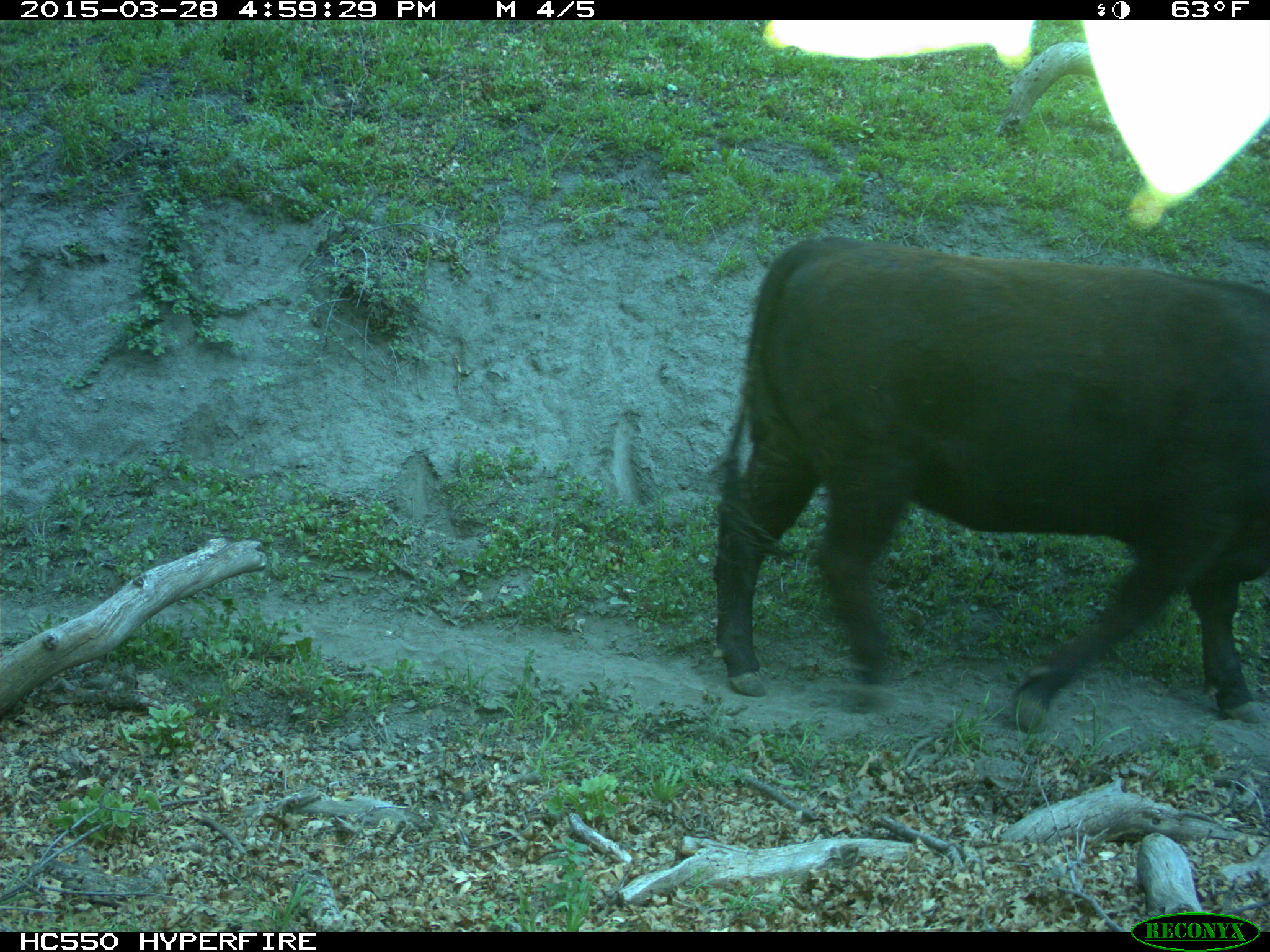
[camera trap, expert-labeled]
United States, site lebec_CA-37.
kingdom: Animalia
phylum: Chordata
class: Mammalia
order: Artiodactyla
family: Bovidae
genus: Bos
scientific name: Bos taurus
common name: domestic cow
Bos taurus (domestic cow).